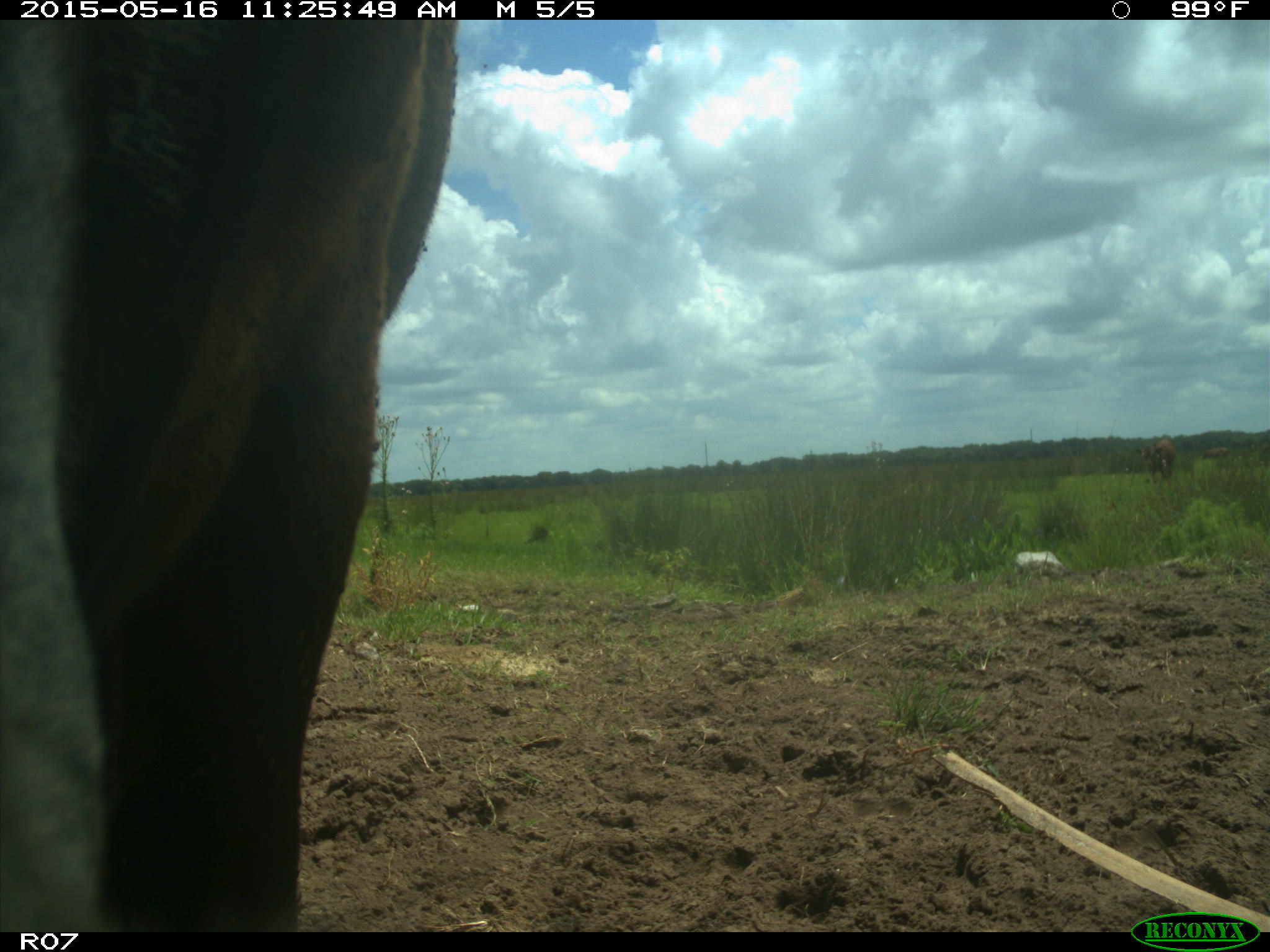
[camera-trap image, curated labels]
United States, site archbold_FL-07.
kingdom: Animalia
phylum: Chordata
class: Mammalia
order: Artiodactyla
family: Bovidae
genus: Bos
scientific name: Bos taurus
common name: domestic cow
Bos taurus (domestic cow).